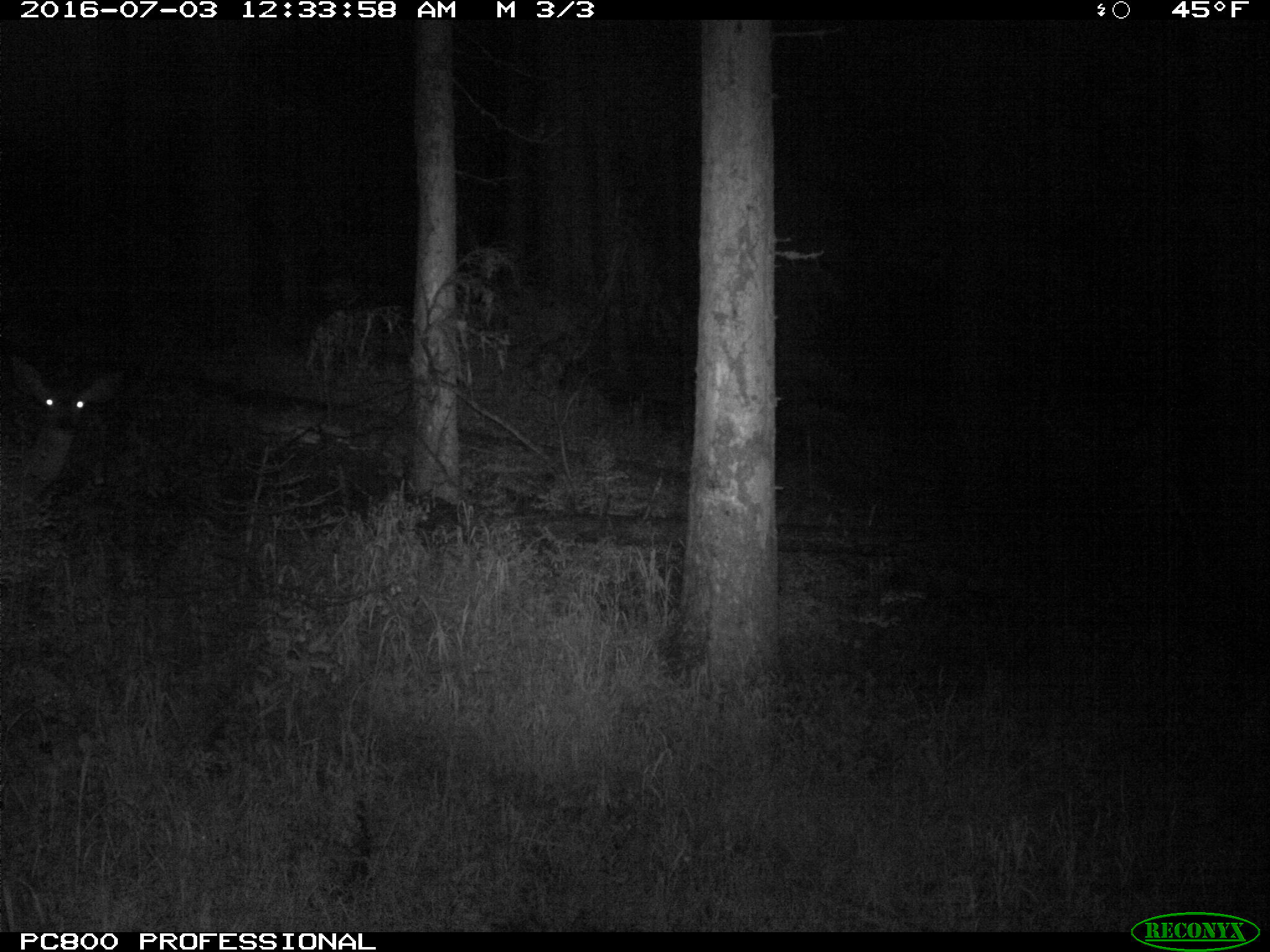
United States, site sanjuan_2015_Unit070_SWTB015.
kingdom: Animalia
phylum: Chordata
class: Mammalia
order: Artiodactyla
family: Cervidae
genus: Odocoileus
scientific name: Odocoileus hemionus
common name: mule deer